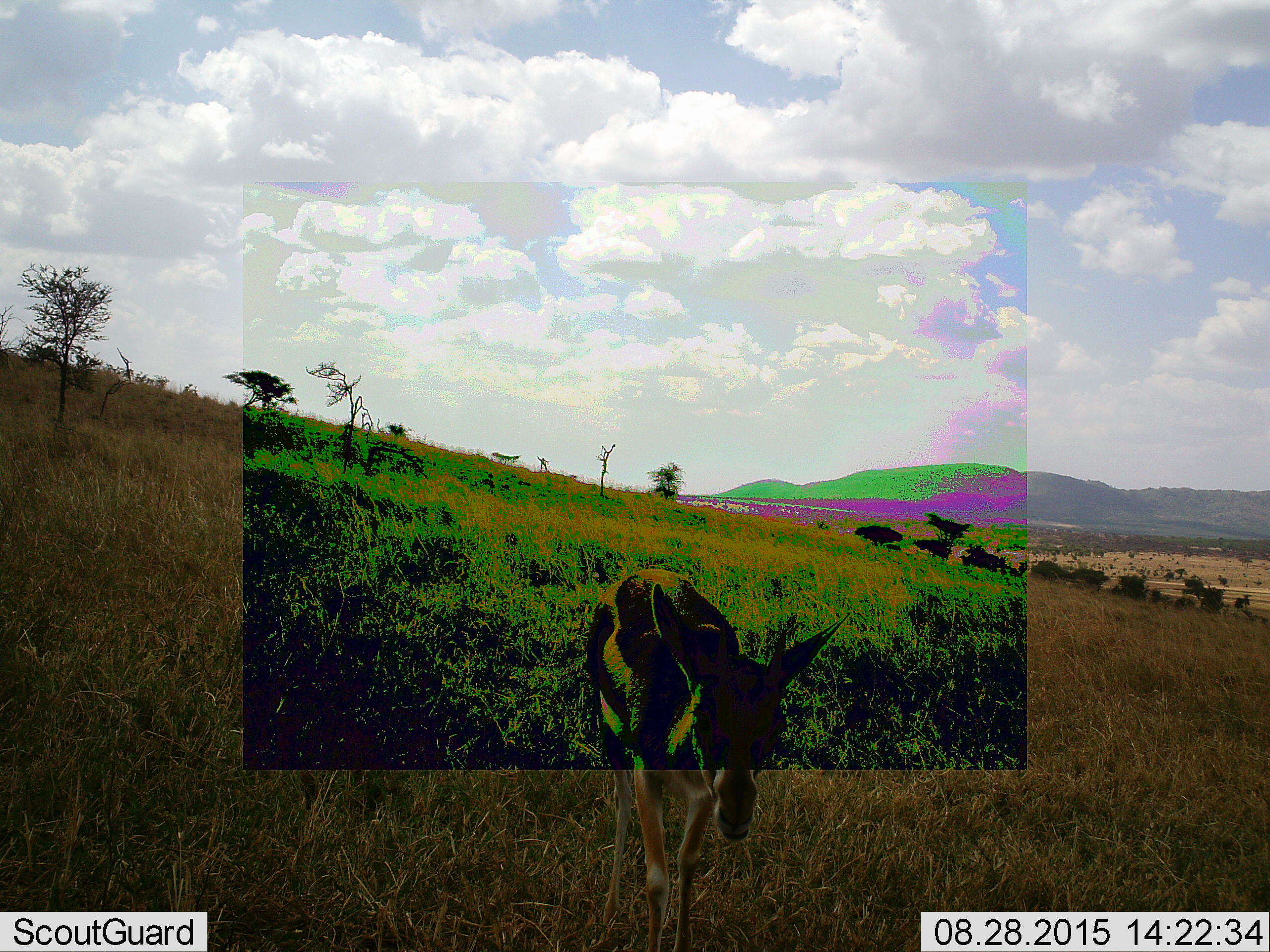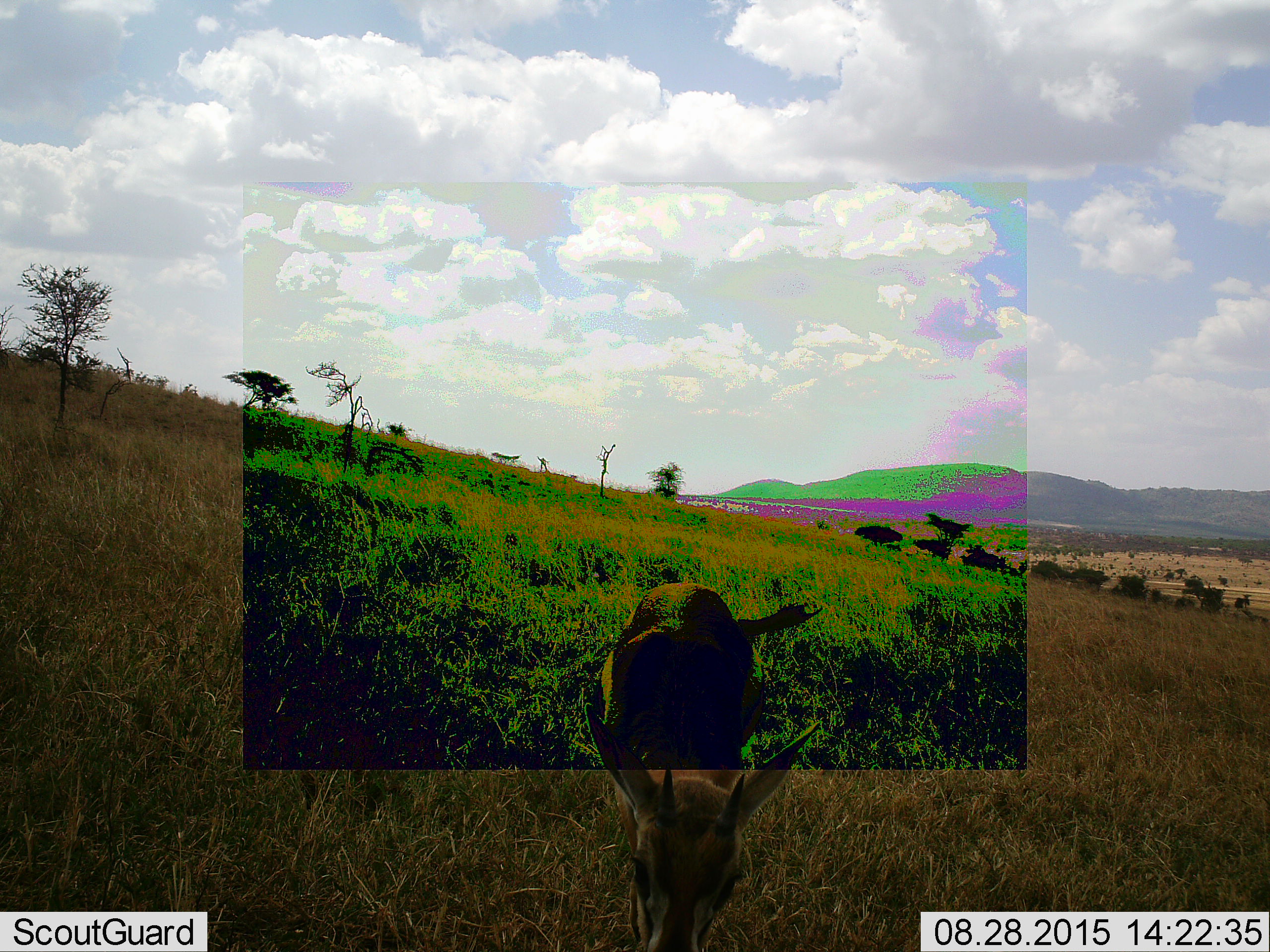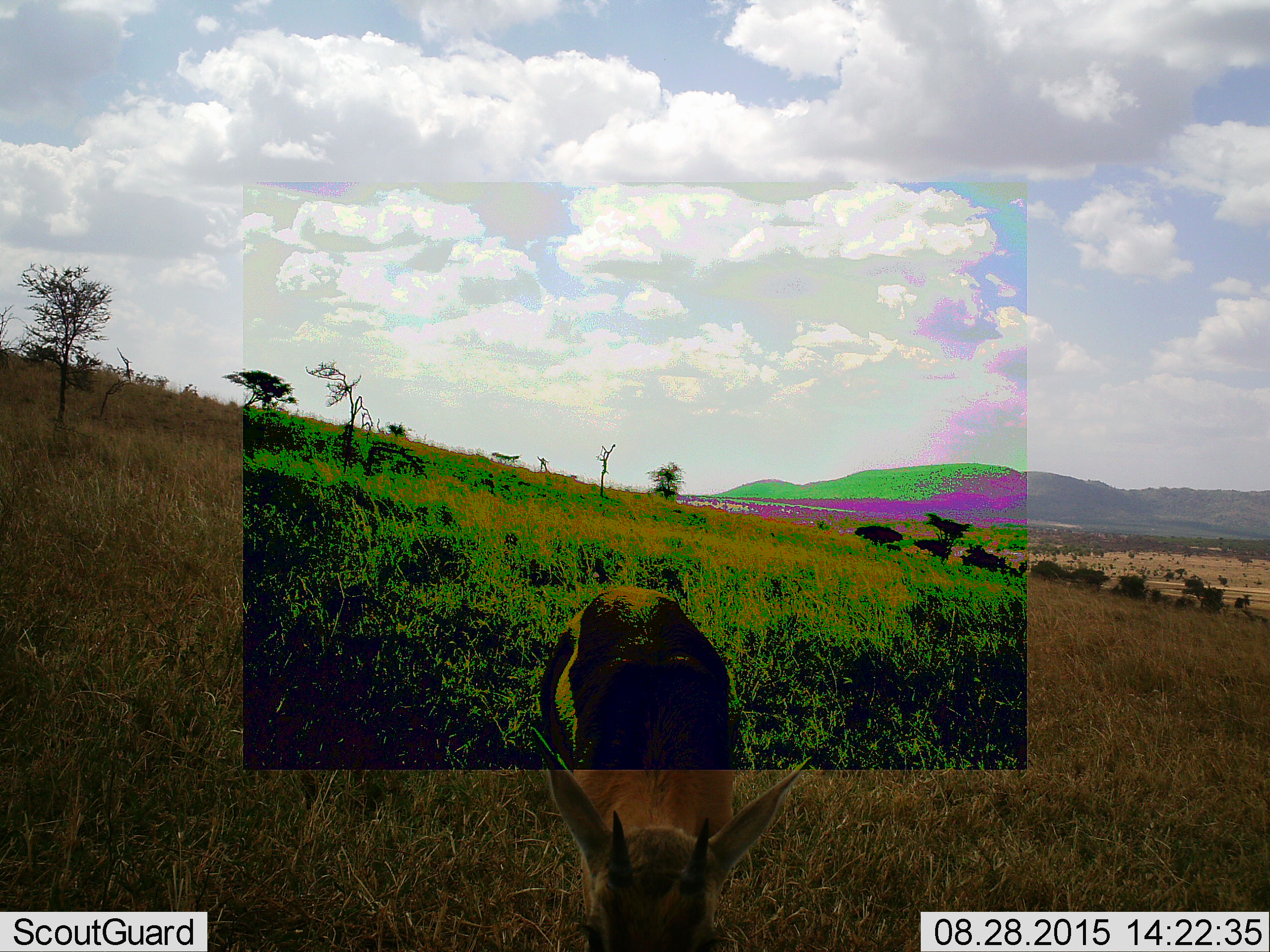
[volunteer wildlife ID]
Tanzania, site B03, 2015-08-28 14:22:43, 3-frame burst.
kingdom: Animalia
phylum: Chordata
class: Mammalia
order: Artiodactyla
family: Bovidae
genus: Eudorcas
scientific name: Eudorcas thomsonii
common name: thomson's gazelle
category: gazellethomsons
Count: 1.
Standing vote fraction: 8%.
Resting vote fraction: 0%.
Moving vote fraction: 92%.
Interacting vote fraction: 0%.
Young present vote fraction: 0%.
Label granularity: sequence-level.